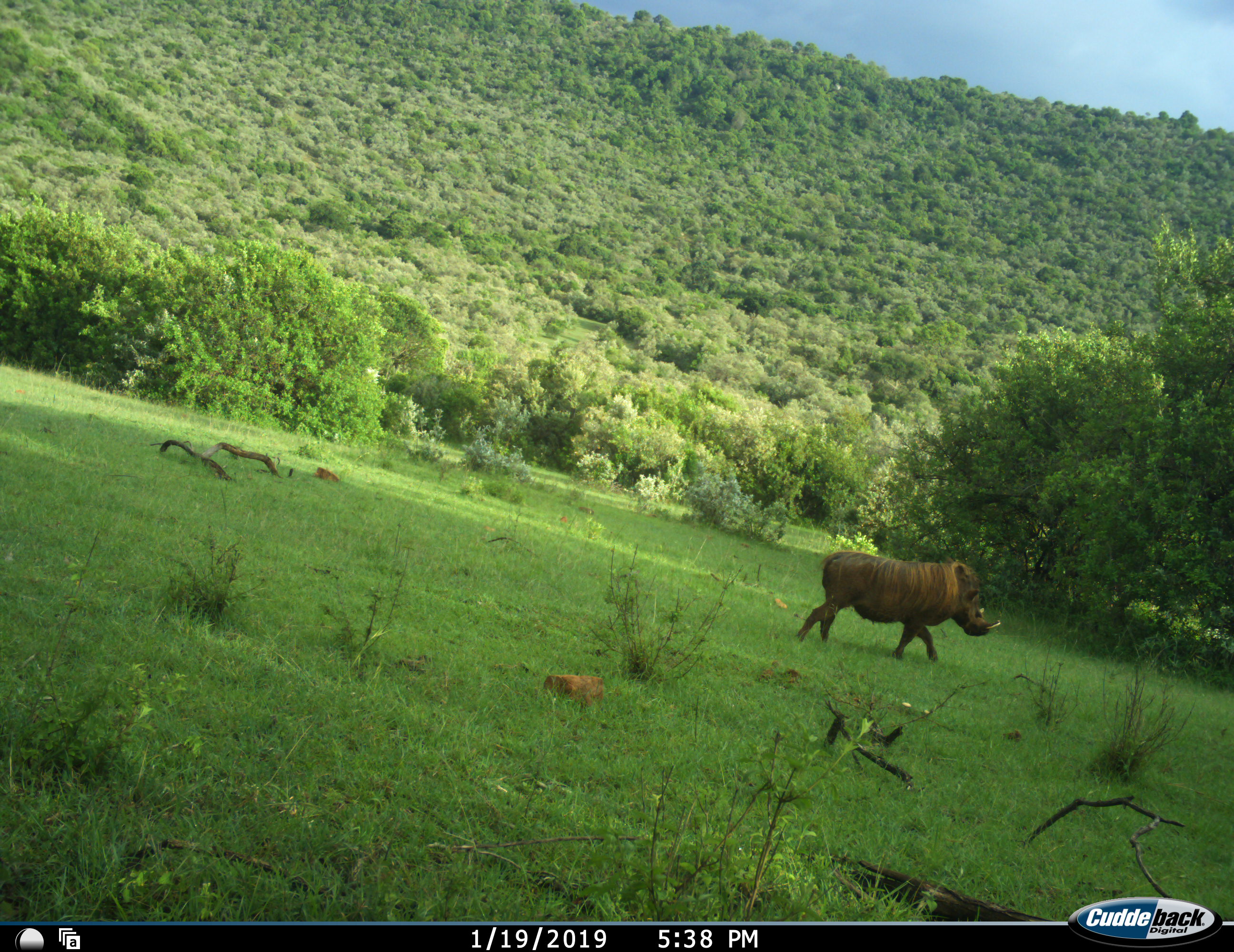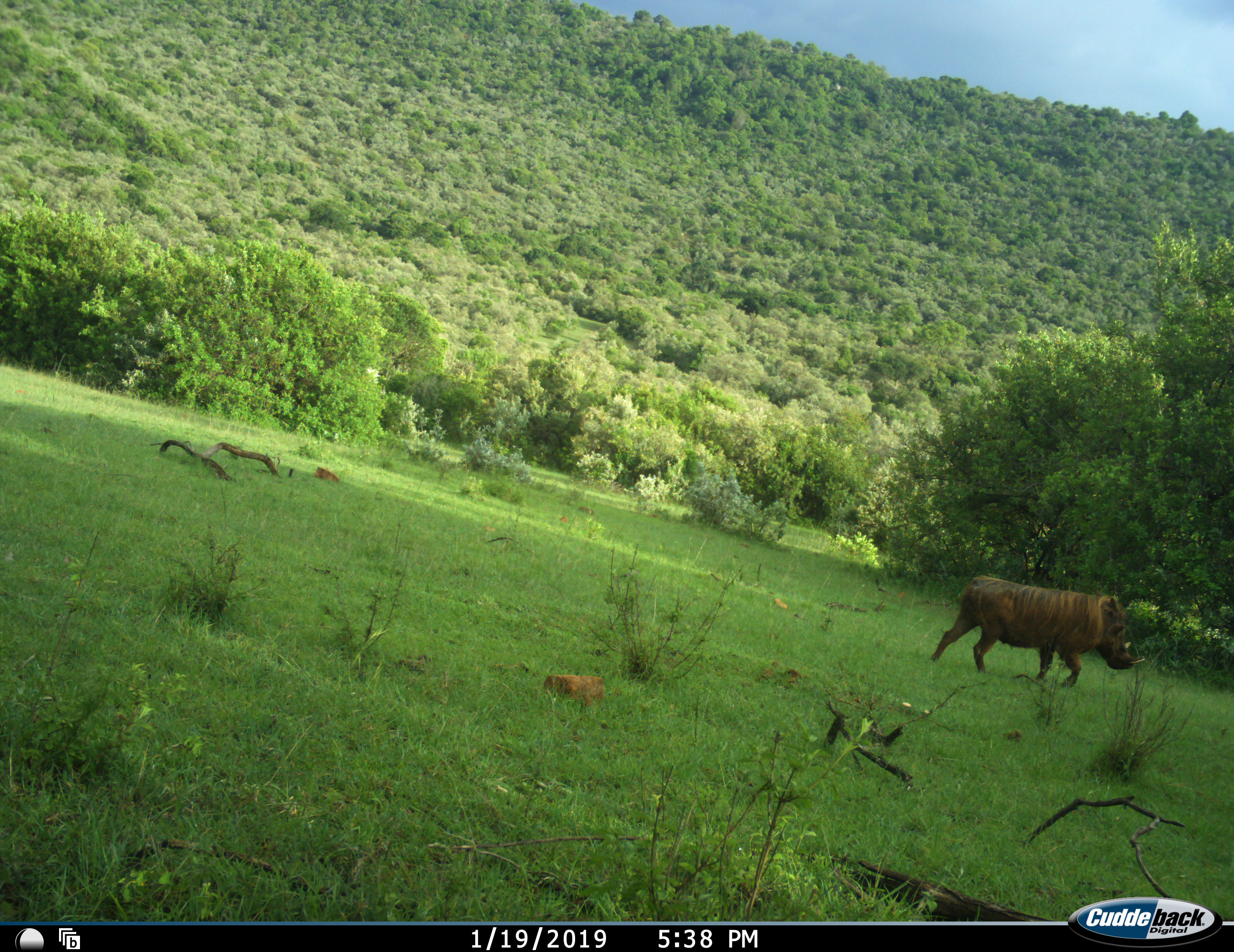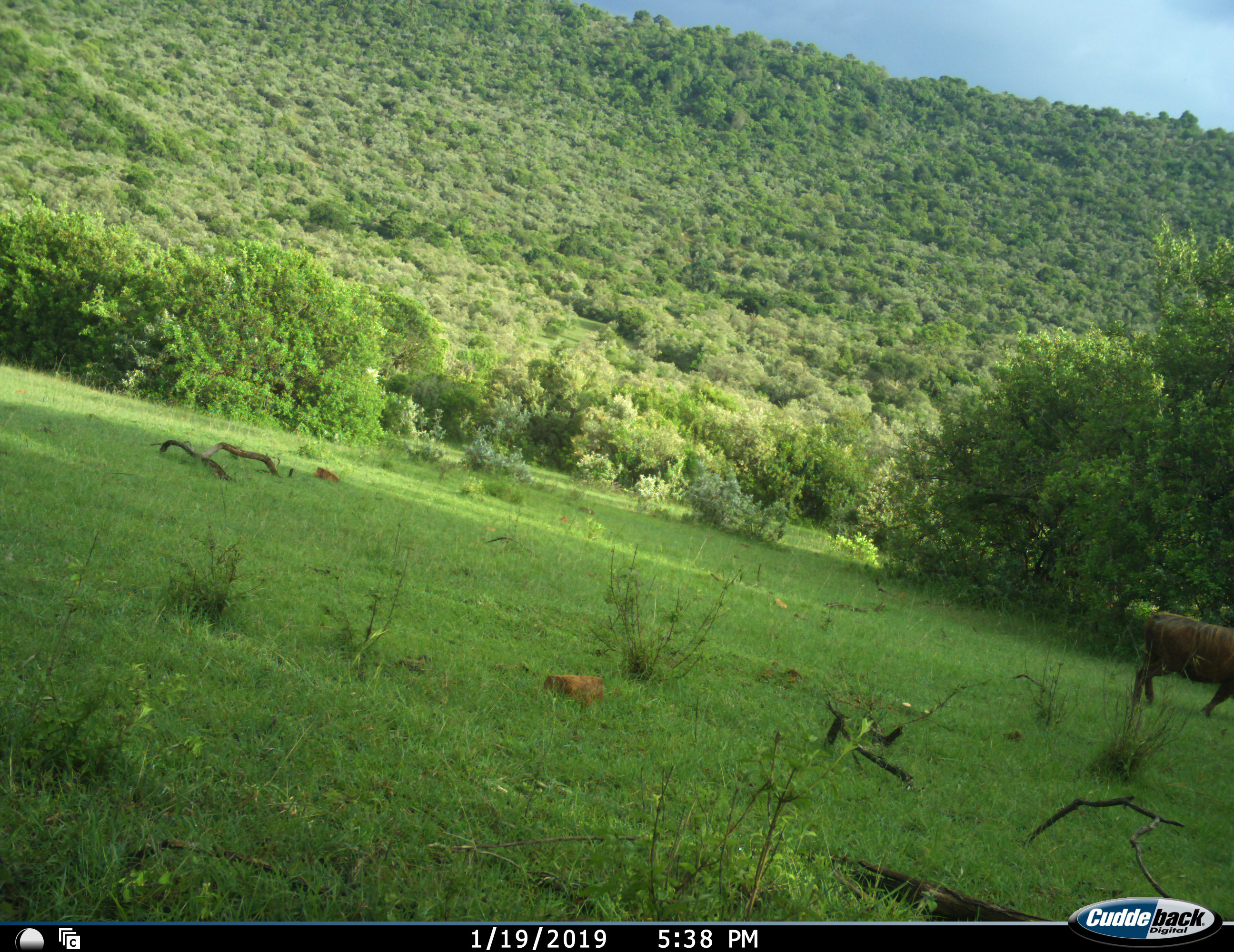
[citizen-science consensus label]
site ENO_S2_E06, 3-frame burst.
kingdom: Animalia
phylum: Chordata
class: Mammalia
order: Artiodactyla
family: Suidae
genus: Phacochoerus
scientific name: Phacochoerus africanus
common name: warthog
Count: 1.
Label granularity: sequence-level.